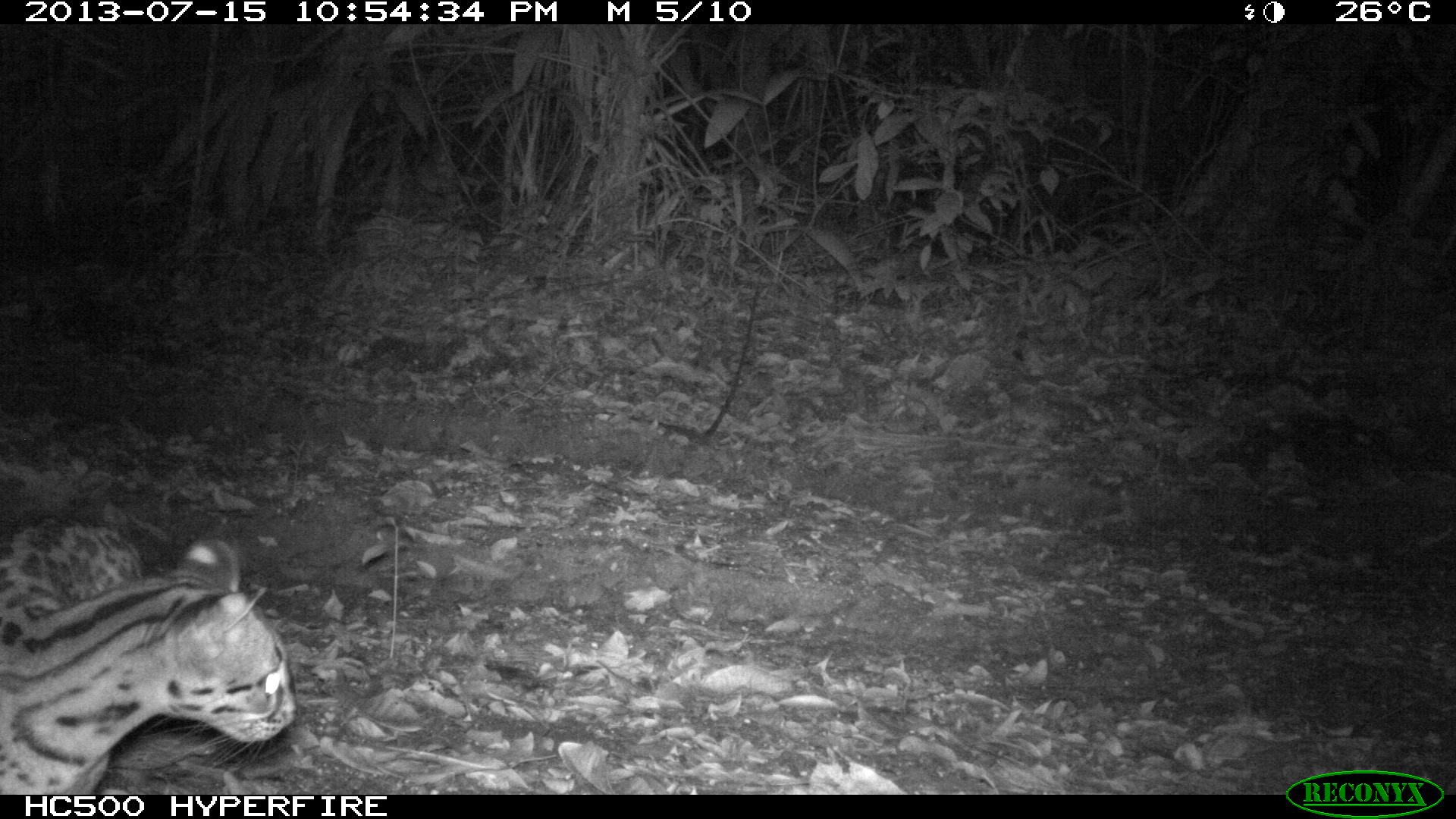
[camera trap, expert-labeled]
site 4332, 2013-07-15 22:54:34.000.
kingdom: Animalia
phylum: Chordata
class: Mammalia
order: Carnivora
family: Felidae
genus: Leopardus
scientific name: Leopardus pardalis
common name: ocelot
Leopardus pardalis (ocelot), count 1.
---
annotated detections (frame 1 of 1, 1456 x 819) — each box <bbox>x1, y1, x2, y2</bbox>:
leopardus pardalis: <bbox>0, 516, 299, 794</bbox>